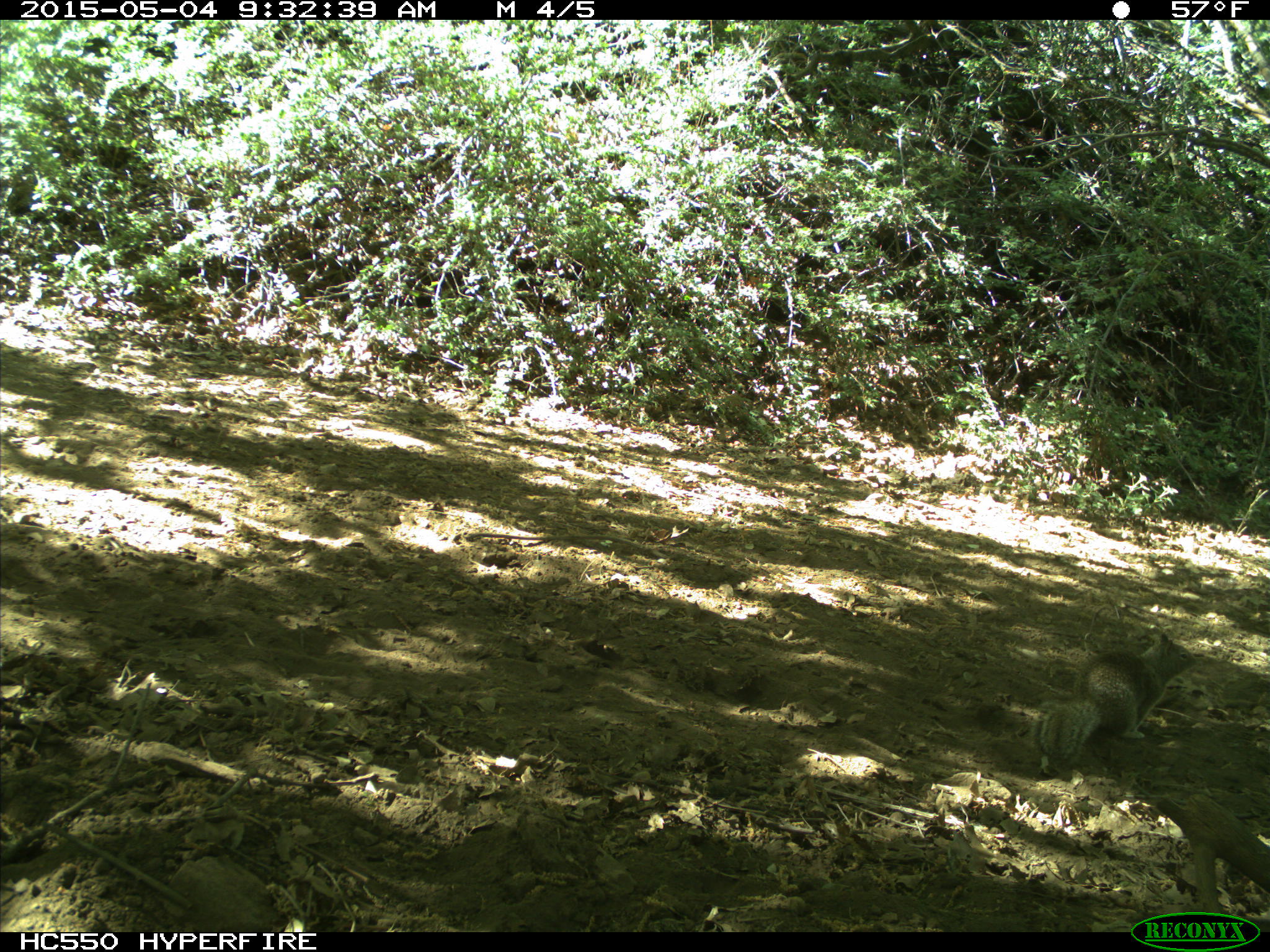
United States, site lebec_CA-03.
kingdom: Animalia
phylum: Chordata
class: Mammalia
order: Rodentia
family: Sciuridae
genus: Otospermophilus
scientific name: Otospermophilus beecheyi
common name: california ground squirrel